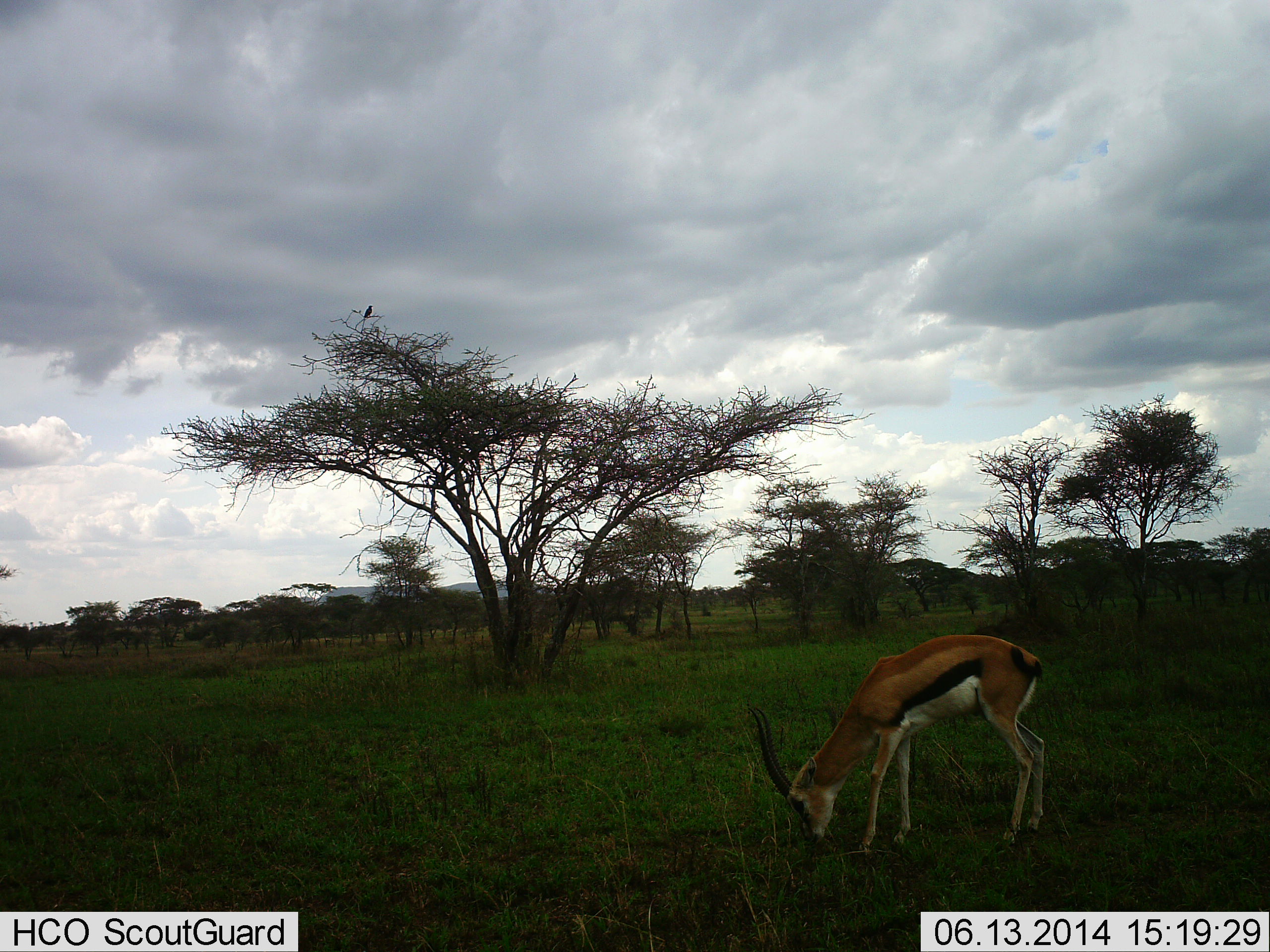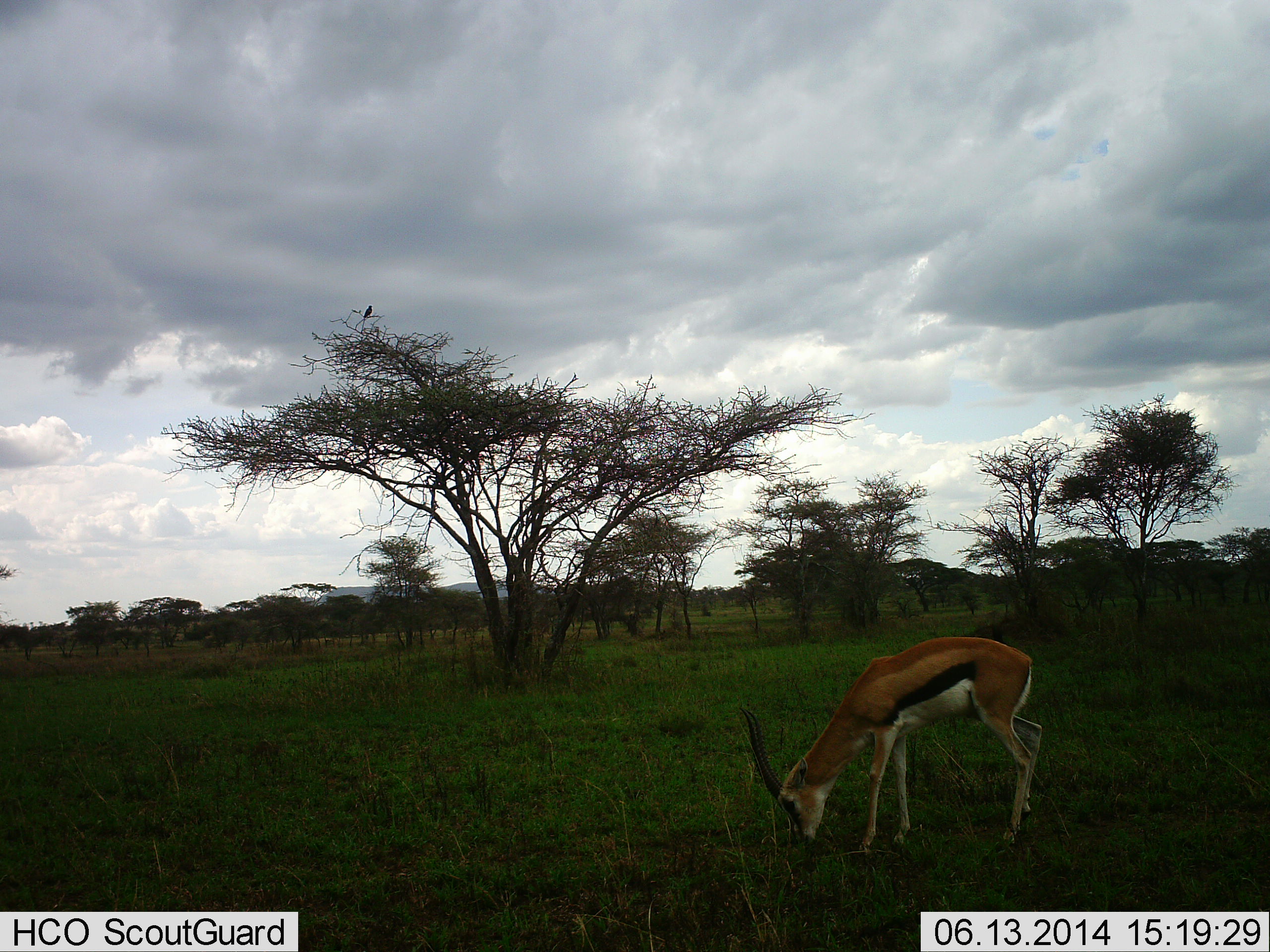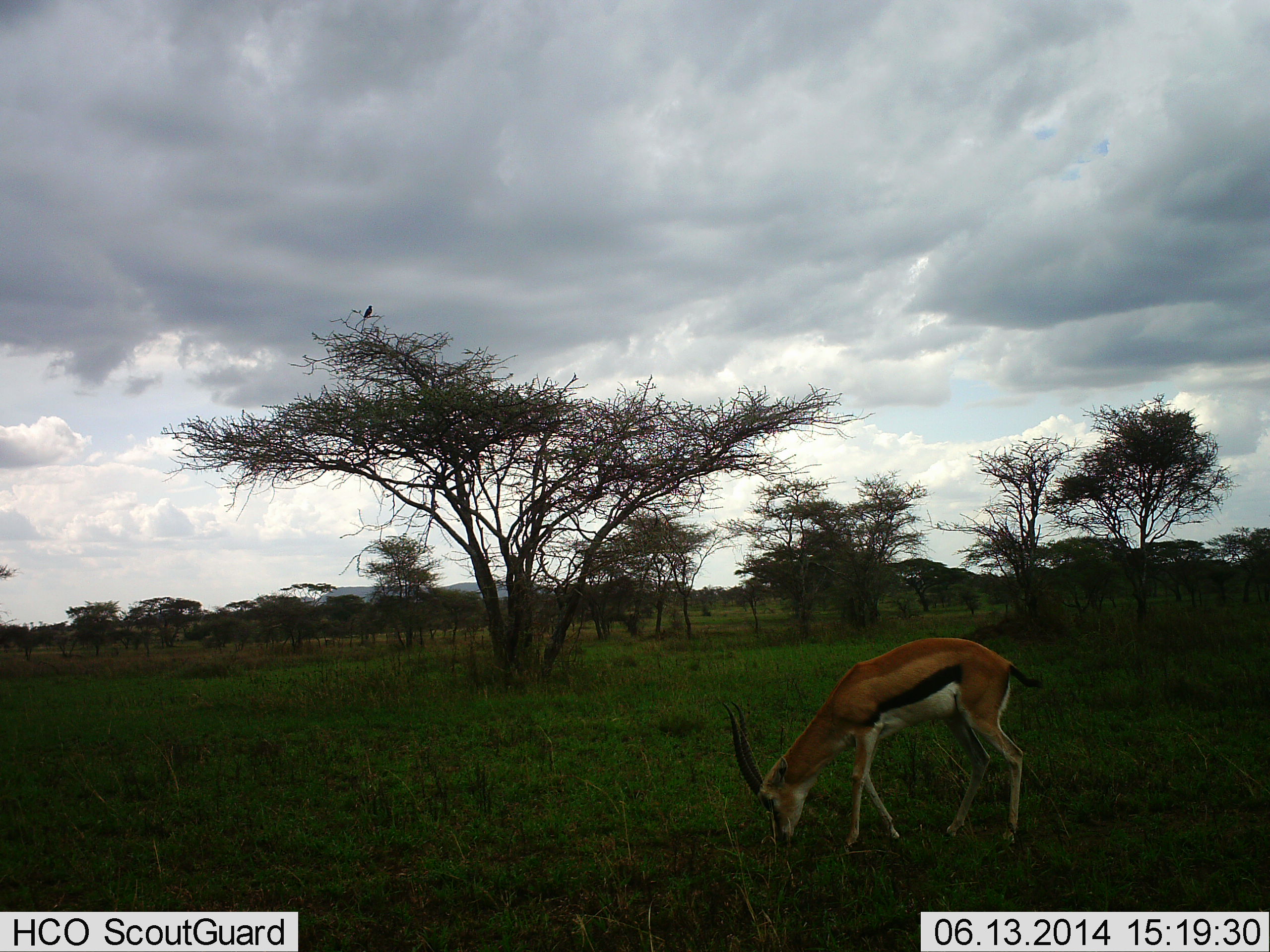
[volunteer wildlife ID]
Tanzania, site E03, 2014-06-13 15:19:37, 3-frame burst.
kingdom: Animalia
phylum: Chordata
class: Mammalia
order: Artiodactyla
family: Bovidae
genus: Eudorcas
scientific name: Eudorcas thomsonii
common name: thomson's gazelle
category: gazellethomsons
Gazellethomsons (thomson's gazelle) (Eudorcas thomsonii), count 1. Behavior (volunteer vote fractions): standing 32%, resting 0%, moving 5%, interacting 0%. Young present (vote fraction): 0%. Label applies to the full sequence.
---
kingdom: Animalia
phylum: Chordata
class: Aves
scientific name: Aves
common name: bird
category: otherbird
Otherbird (bird) (Aves), count 1. Behavior (volunteer vote fractions): standing 20%, resting 80%, moving 0%, interacting 0%. Young present (vote fraction): 0%. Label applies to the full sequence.